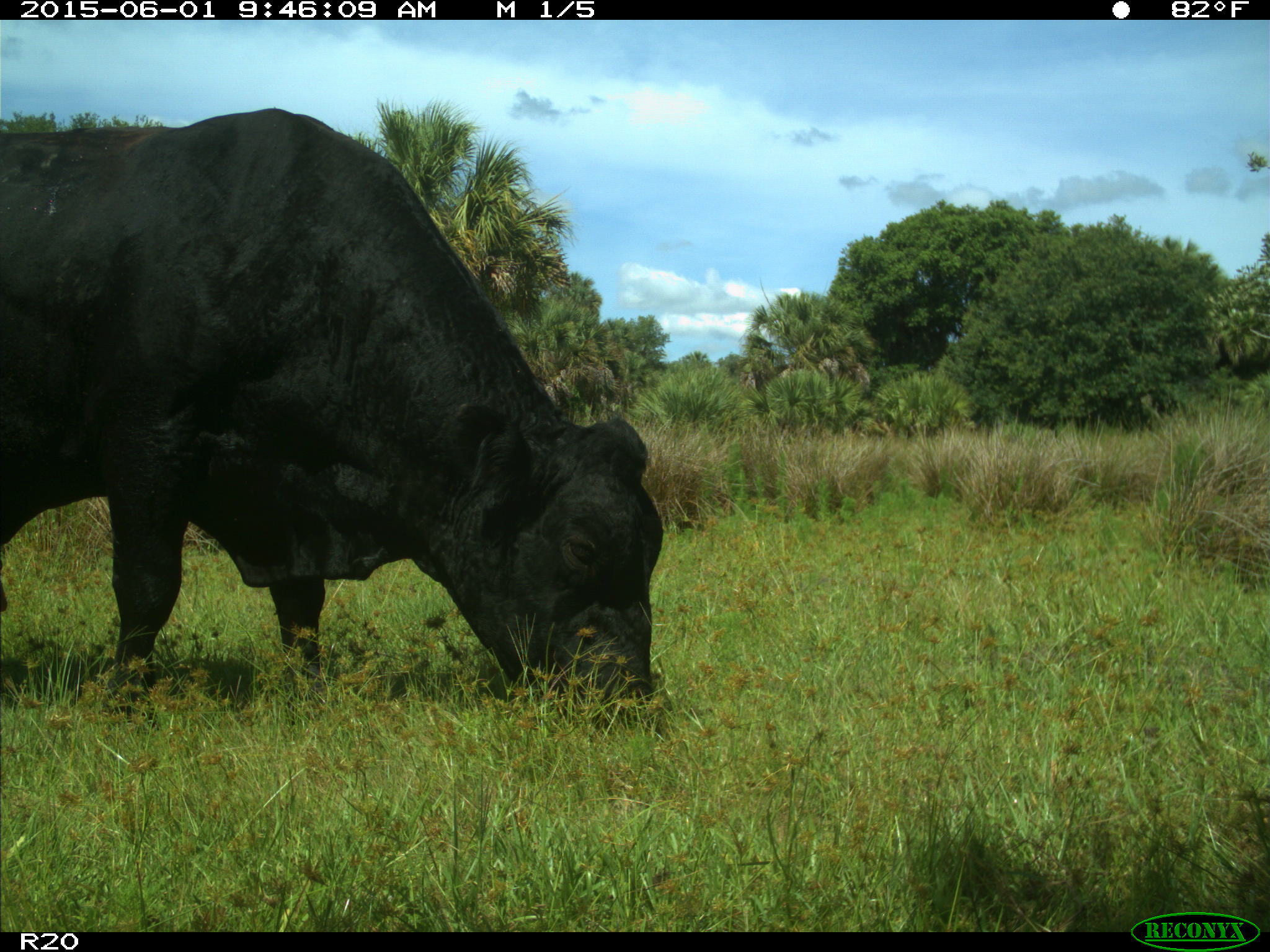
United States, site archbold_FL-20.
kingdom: Animalia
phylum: Chordata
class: Mammalia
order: Artiodactyla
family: Bovidae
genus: Bos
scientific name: Bos taurus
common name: domestic cow